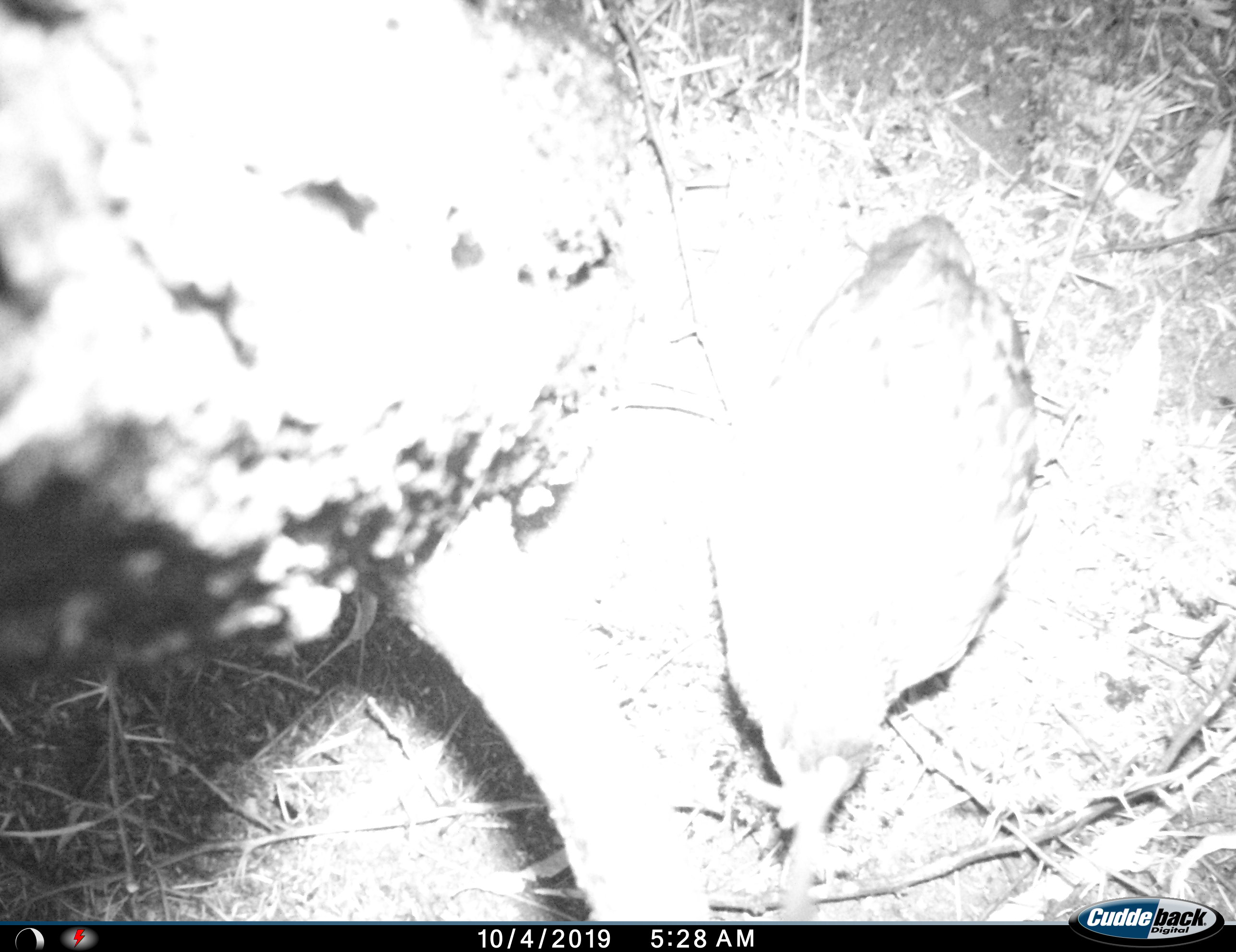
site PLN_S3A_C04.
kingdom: Animalia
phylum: Chordata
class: Aves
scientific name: Aves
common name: bird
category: birdother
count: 1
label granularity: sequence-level